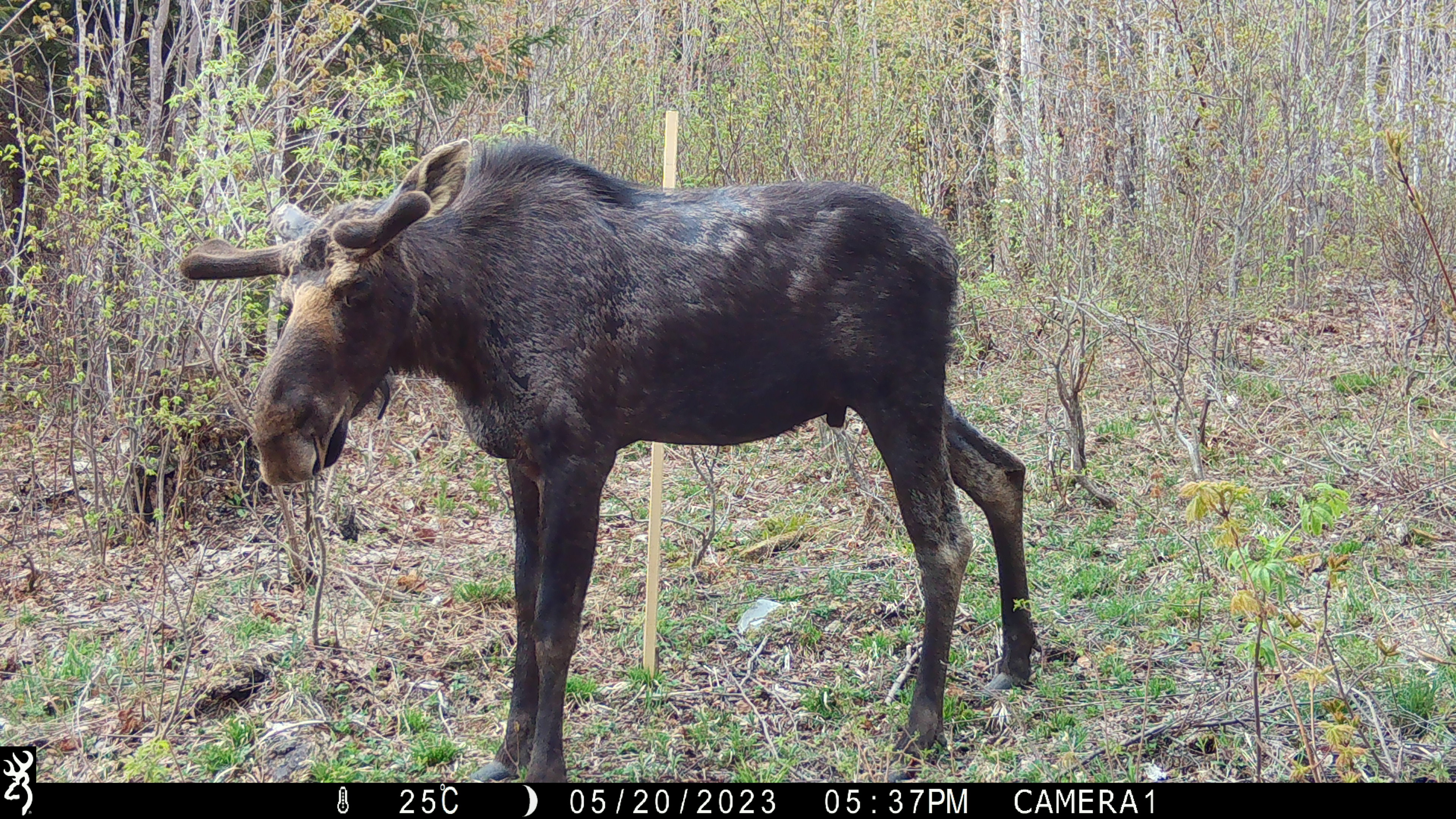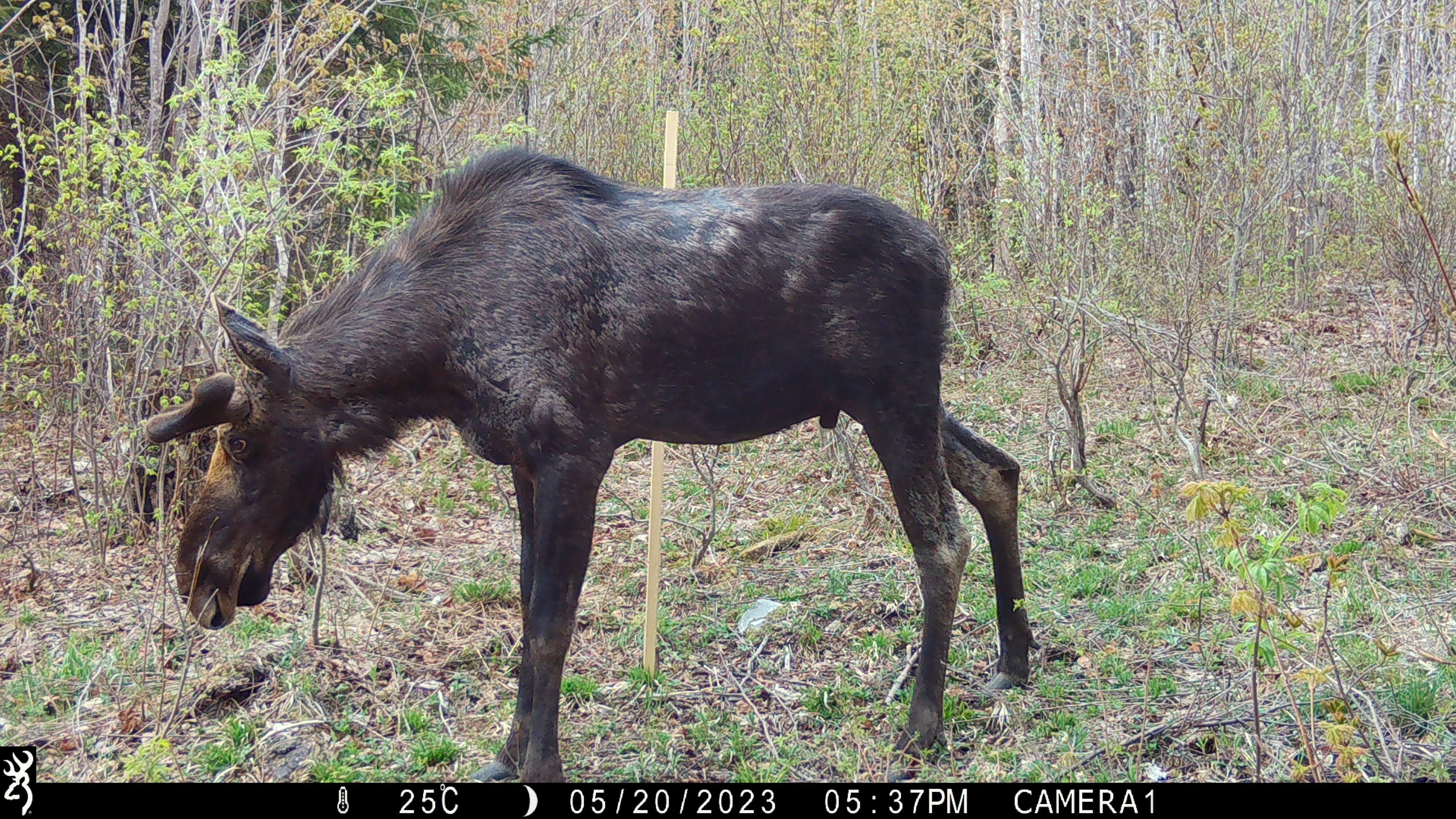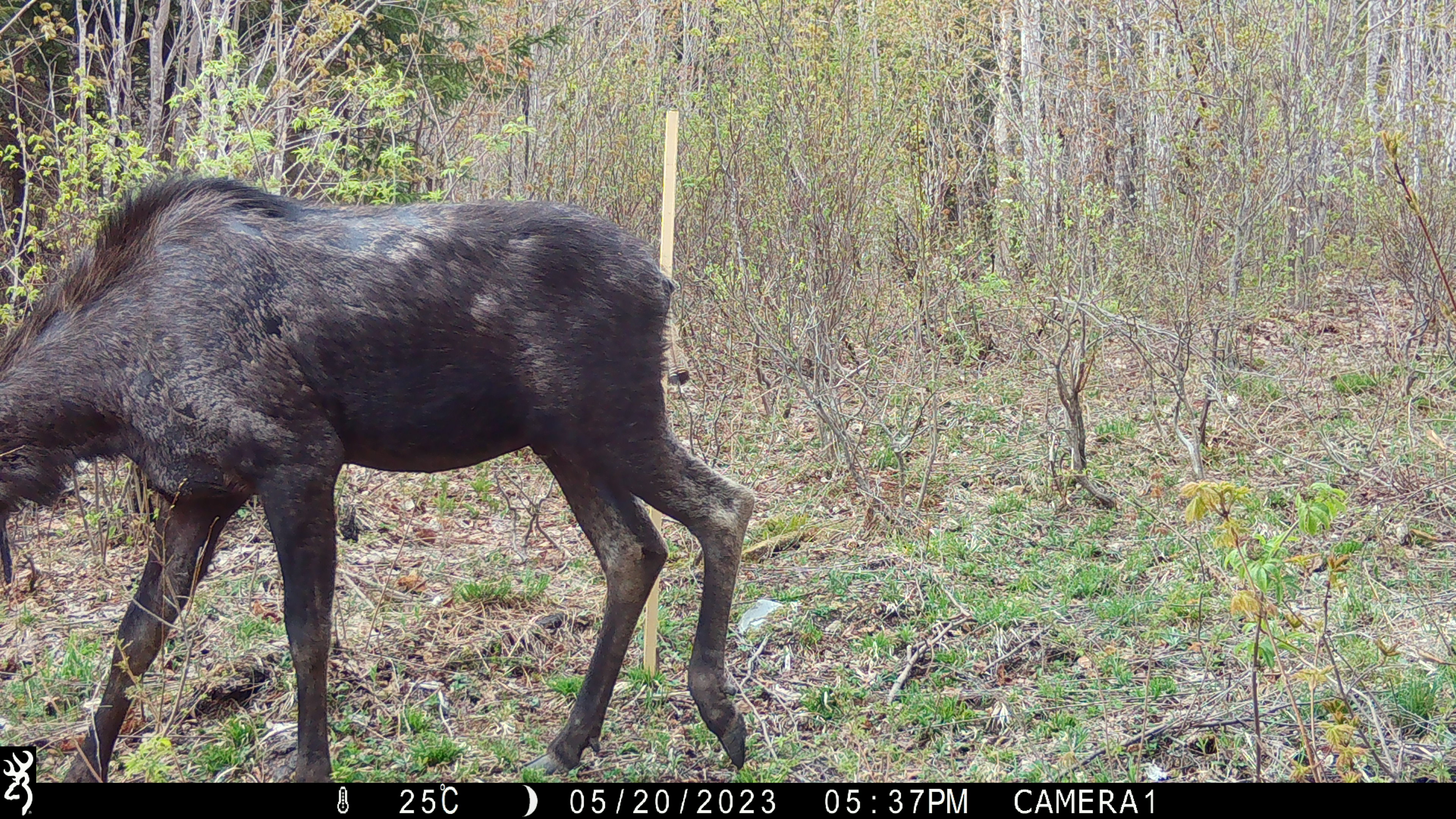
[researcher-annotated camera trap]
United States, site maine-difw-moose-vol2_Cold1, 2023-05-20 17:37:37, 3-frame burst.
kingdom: Animalia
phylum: Chordata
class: Mammalia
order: Artiodactyla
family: Cervidae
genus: Alces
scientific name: Alces alces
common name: moose